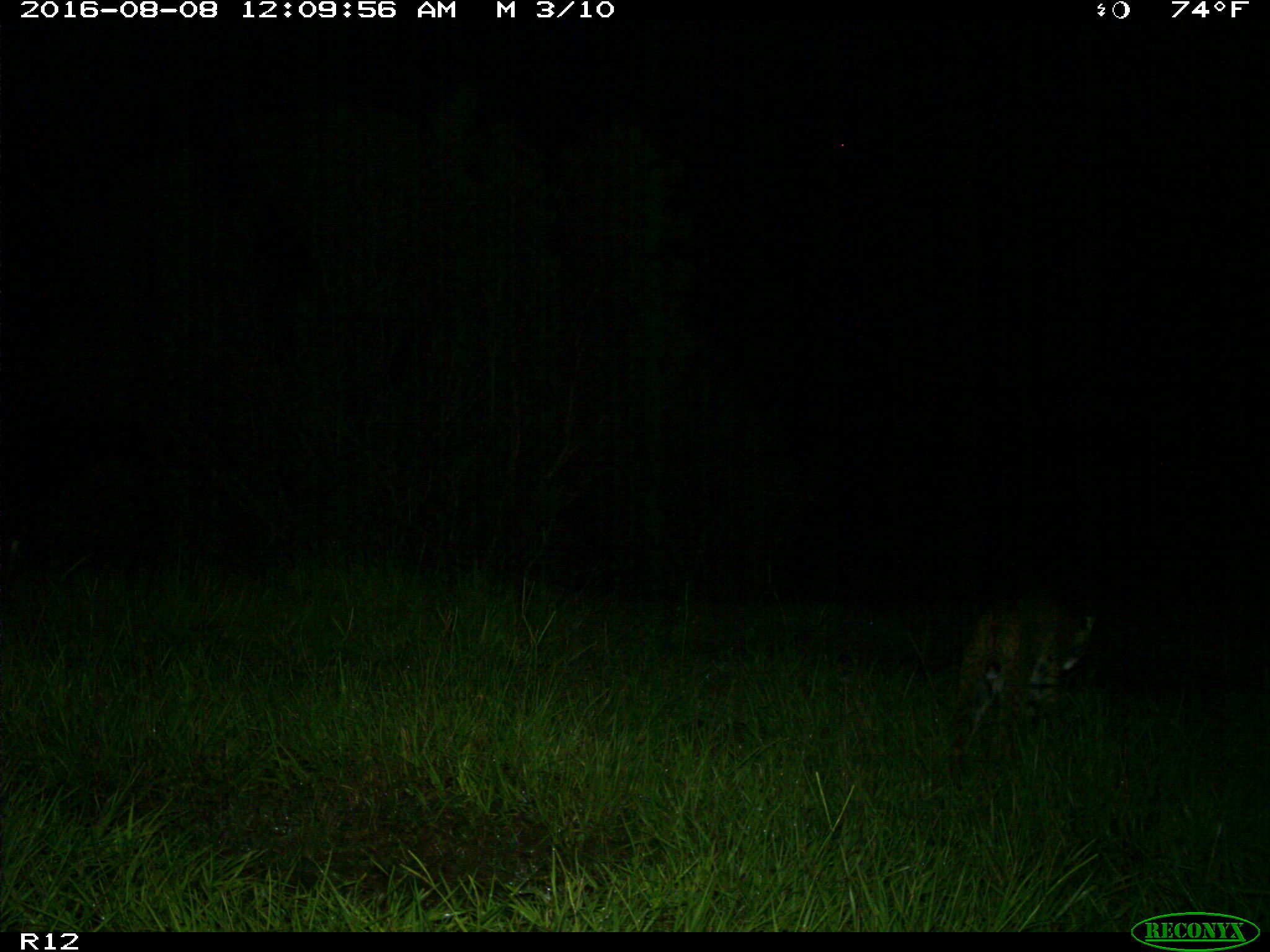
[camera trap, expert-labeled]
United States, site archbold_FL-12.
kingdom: Animalia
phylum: Chordata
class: Mammalia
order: Carnivora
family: Felidae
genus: Lynx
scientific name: Lynx rufus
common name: bobcat